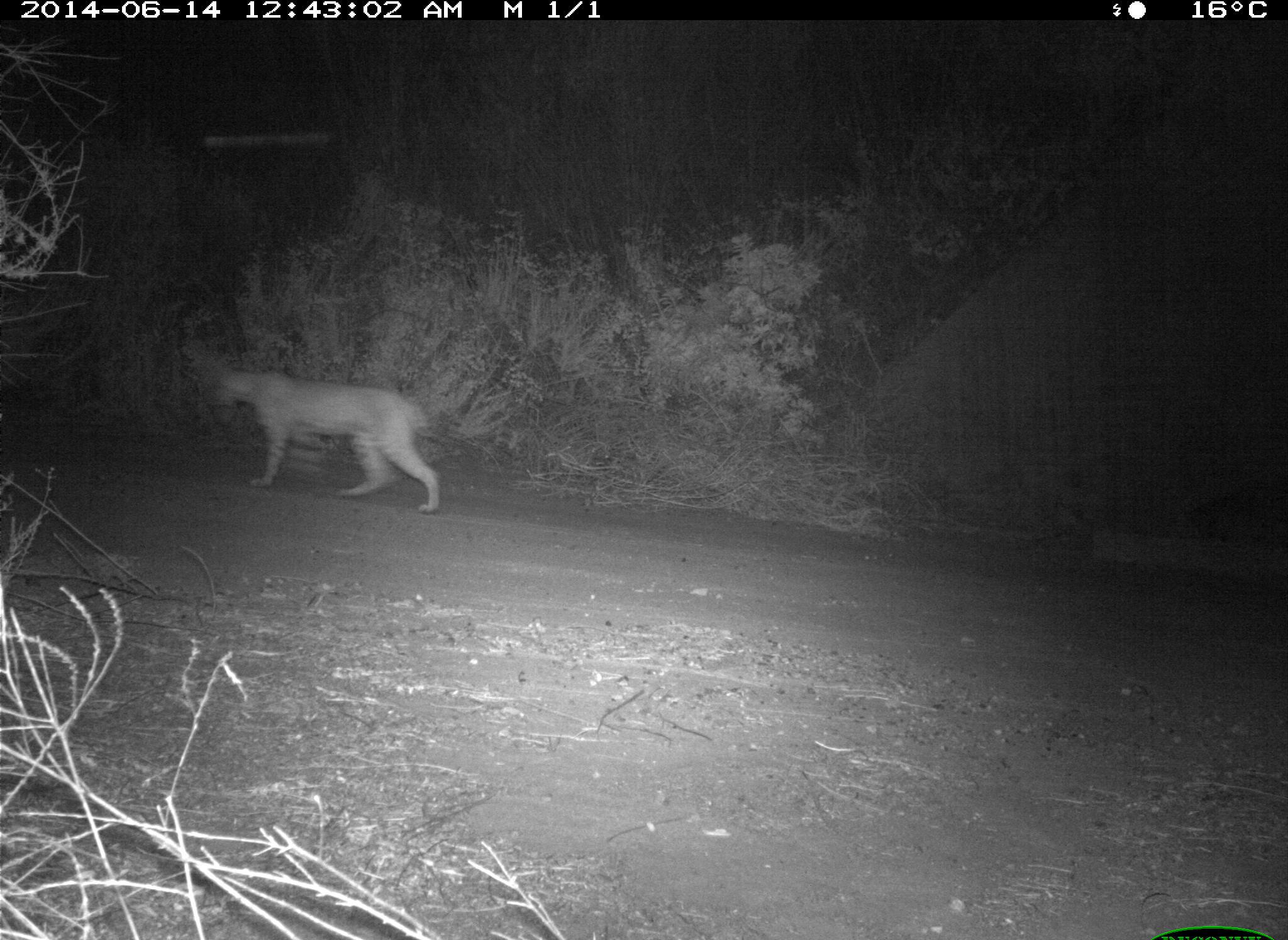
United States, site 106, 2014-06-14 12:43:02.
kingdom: Animalia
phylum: Chordata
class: Mammalia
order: Carnivora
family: Felidae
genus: Lynx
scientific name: Lynx rufus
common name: bobcat